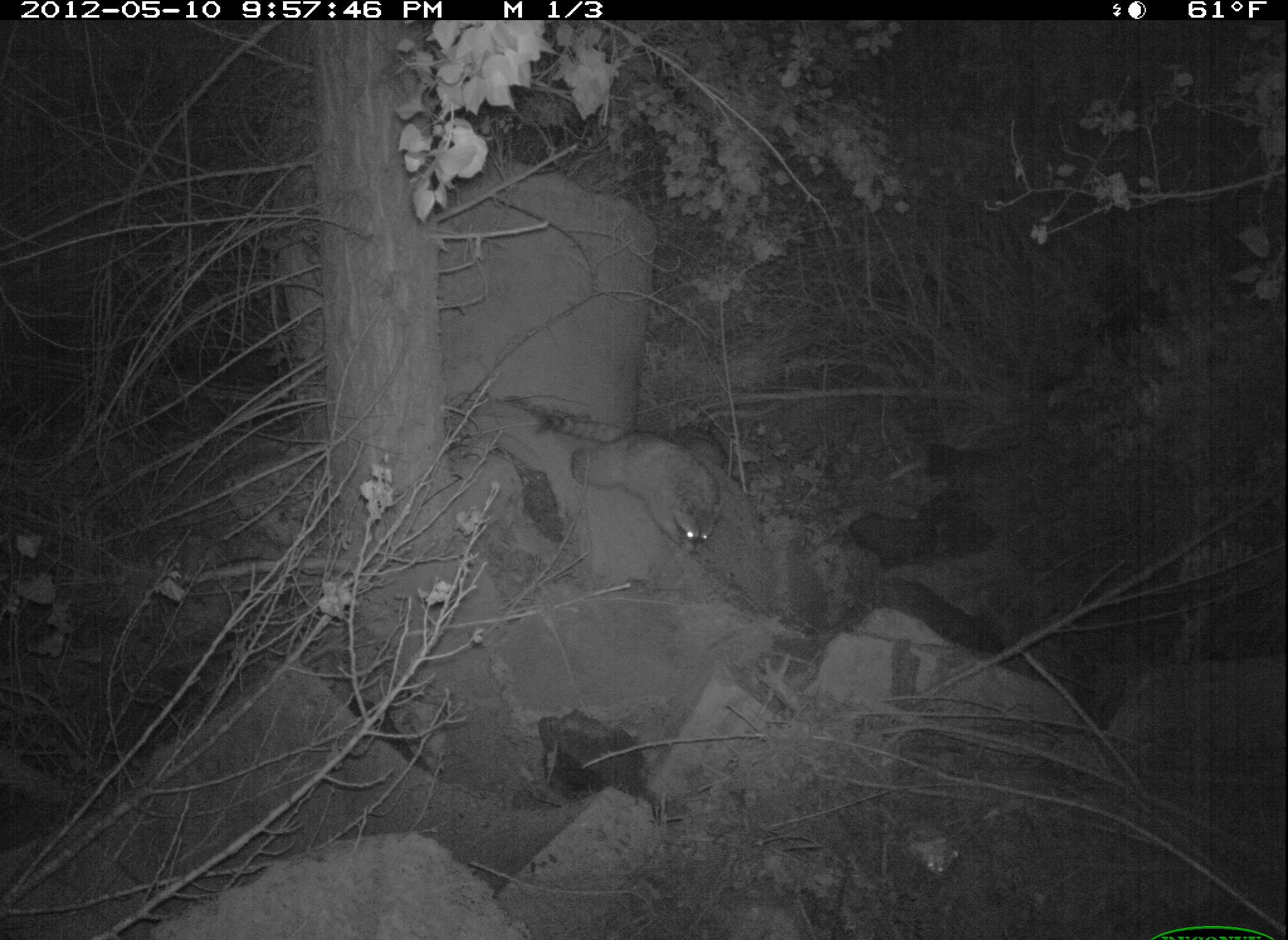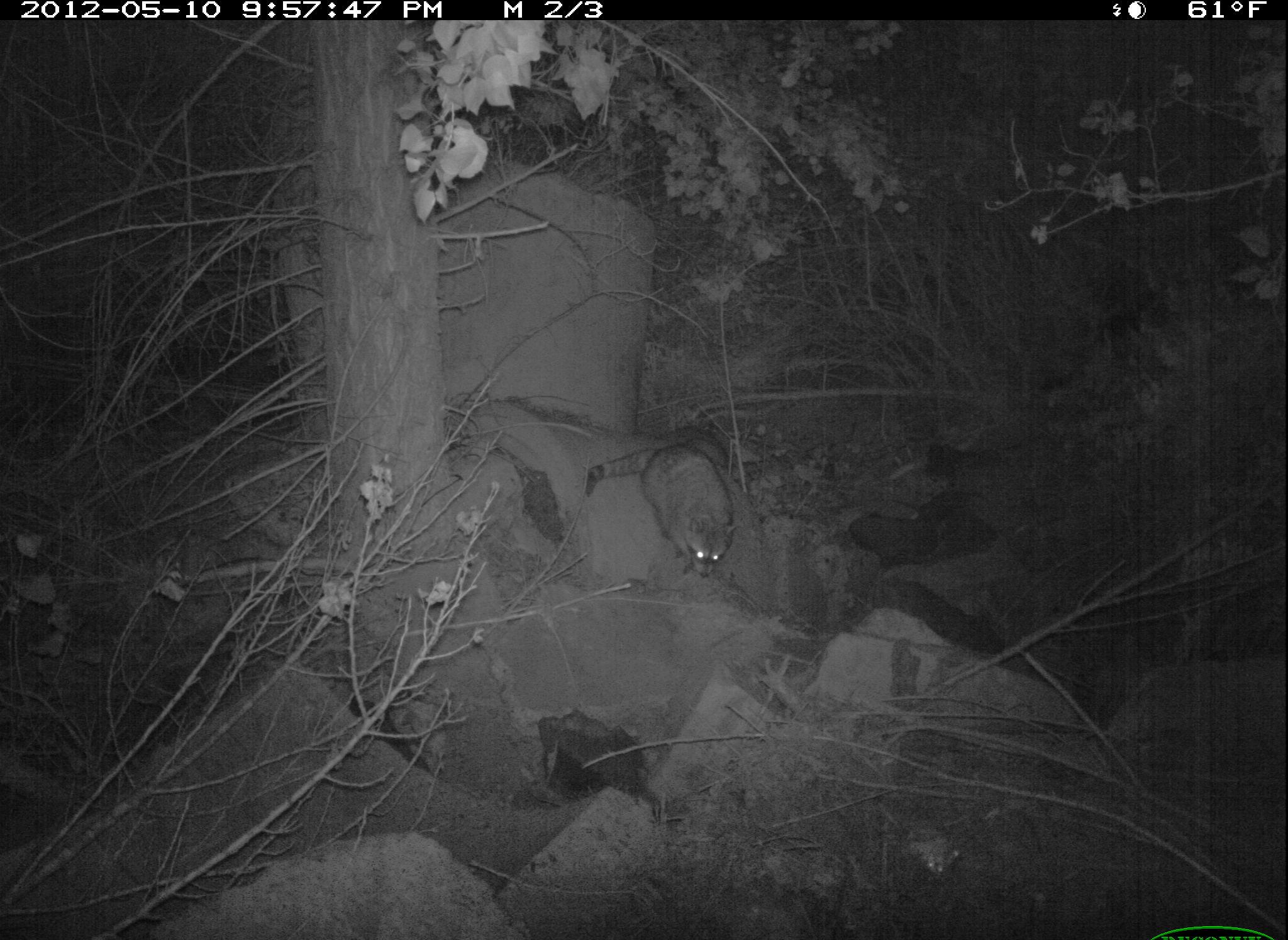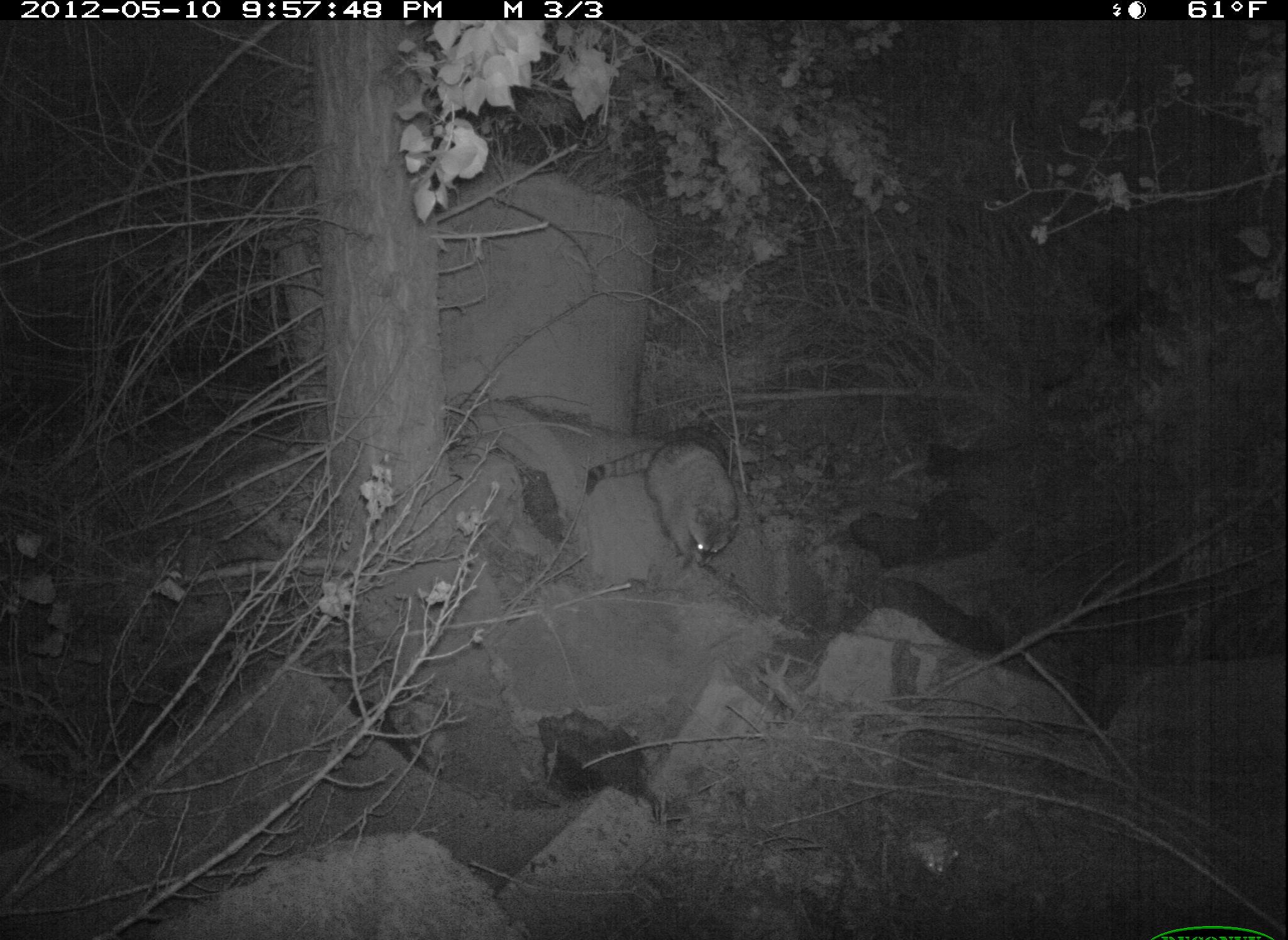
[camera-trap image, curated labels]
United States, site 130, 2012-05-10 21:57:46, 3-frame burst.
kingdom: Animalia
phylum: Chordata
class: Mammalia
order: Carnivora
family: Procyonidae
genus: Procyon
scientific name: Procyon lotor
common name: raccoon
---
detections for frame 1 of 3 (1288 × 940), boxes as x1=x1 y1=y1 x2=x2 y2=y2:
raccoon: x1=564 y1=426 x2=726 y2=548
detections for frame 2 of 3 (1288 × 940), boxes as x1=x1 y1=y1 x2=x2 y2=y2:
raccoon: x1=576 y1=432 x2=744 y2=590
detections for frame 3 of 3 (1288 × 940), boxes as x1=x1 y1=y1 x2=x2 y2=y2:
raccoon: x1=583 y1=420 x2=763 y2=601